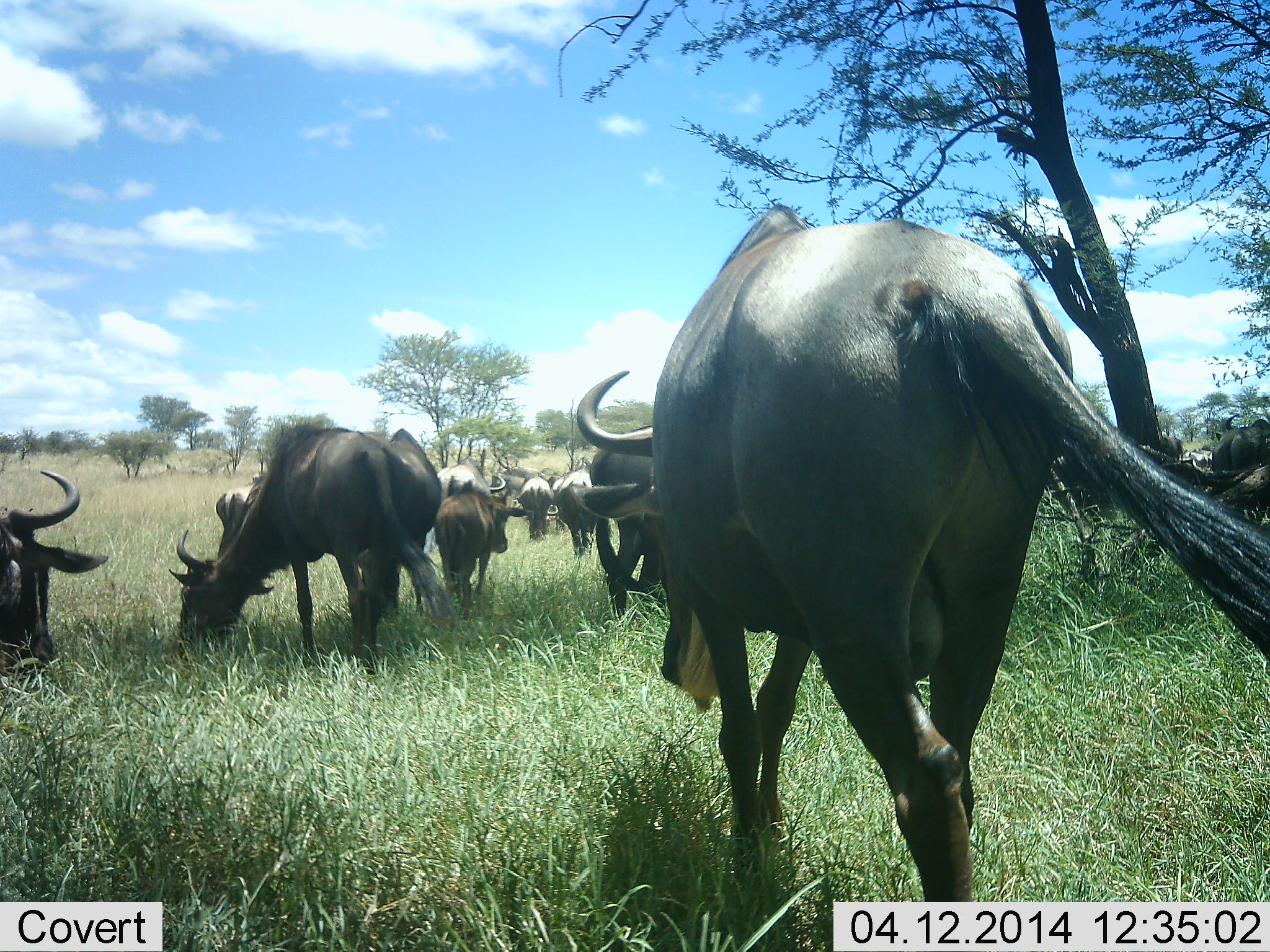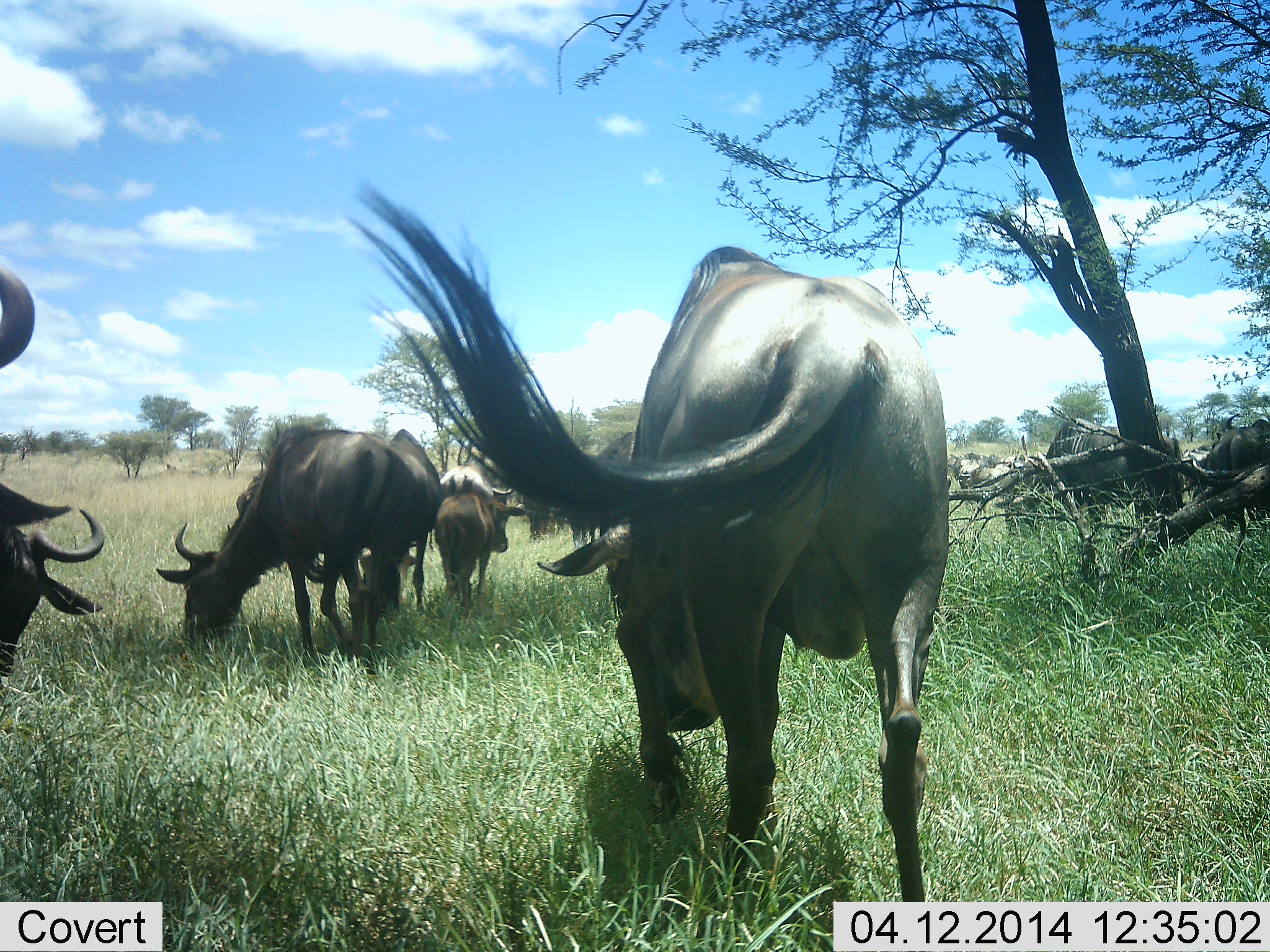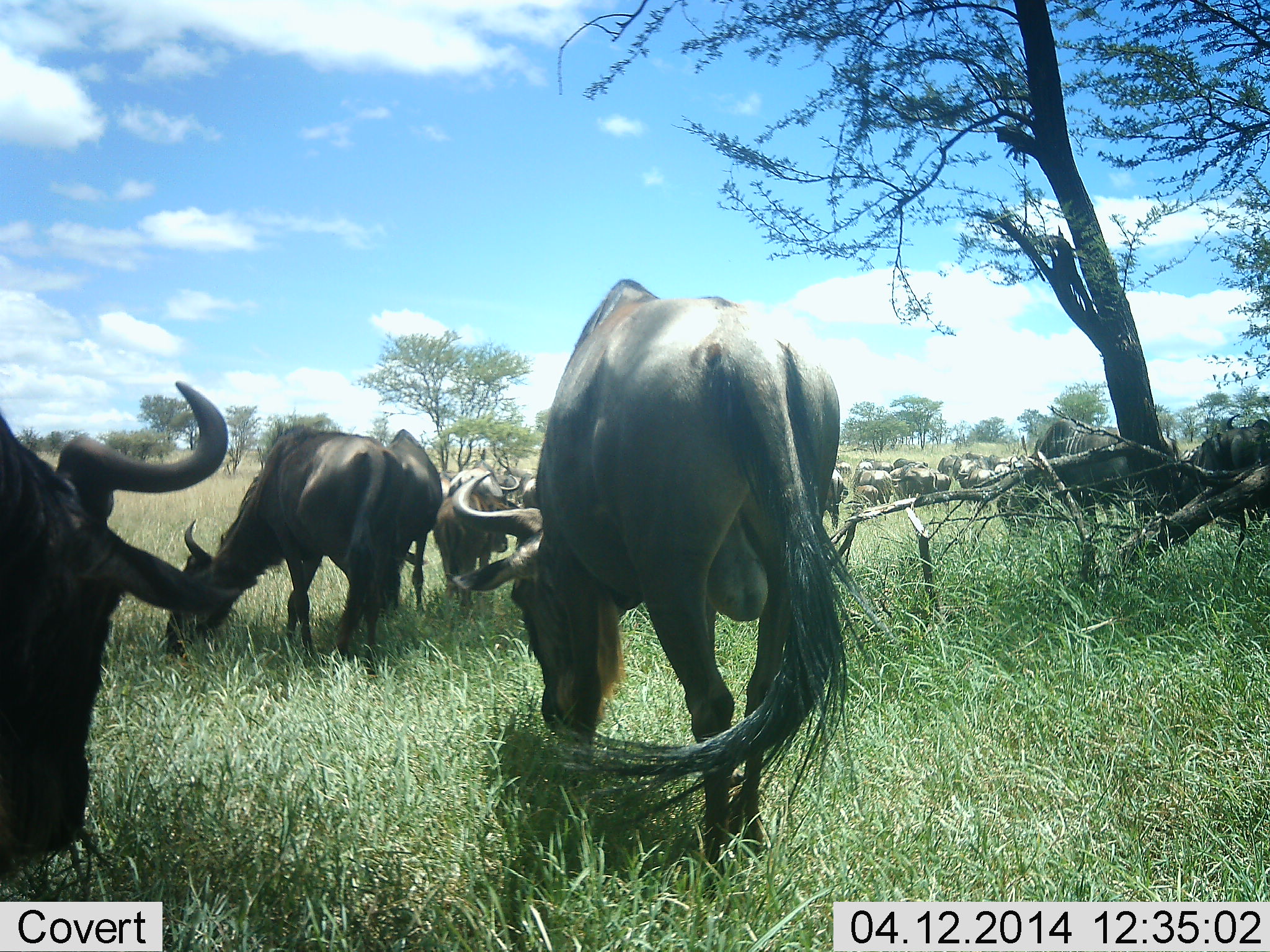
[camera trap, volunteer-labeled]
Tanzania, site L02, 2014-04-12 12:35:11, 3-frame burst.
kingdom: Animalia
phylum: Chordata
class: Mammalia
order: Artiodactyla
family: Bovidae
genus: Connochaetes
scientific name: Connochaetes taurinus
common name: blue wildebeest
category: wildebeest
Wildebeest (blue wildebeest) (Connochaetes taurinus), count 11-50. Behavior (volunteer vote fractions): standing 35%, resting 0%, moving 58%, interacting 0%. Young present (vote fraction): 7%. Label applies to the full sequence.